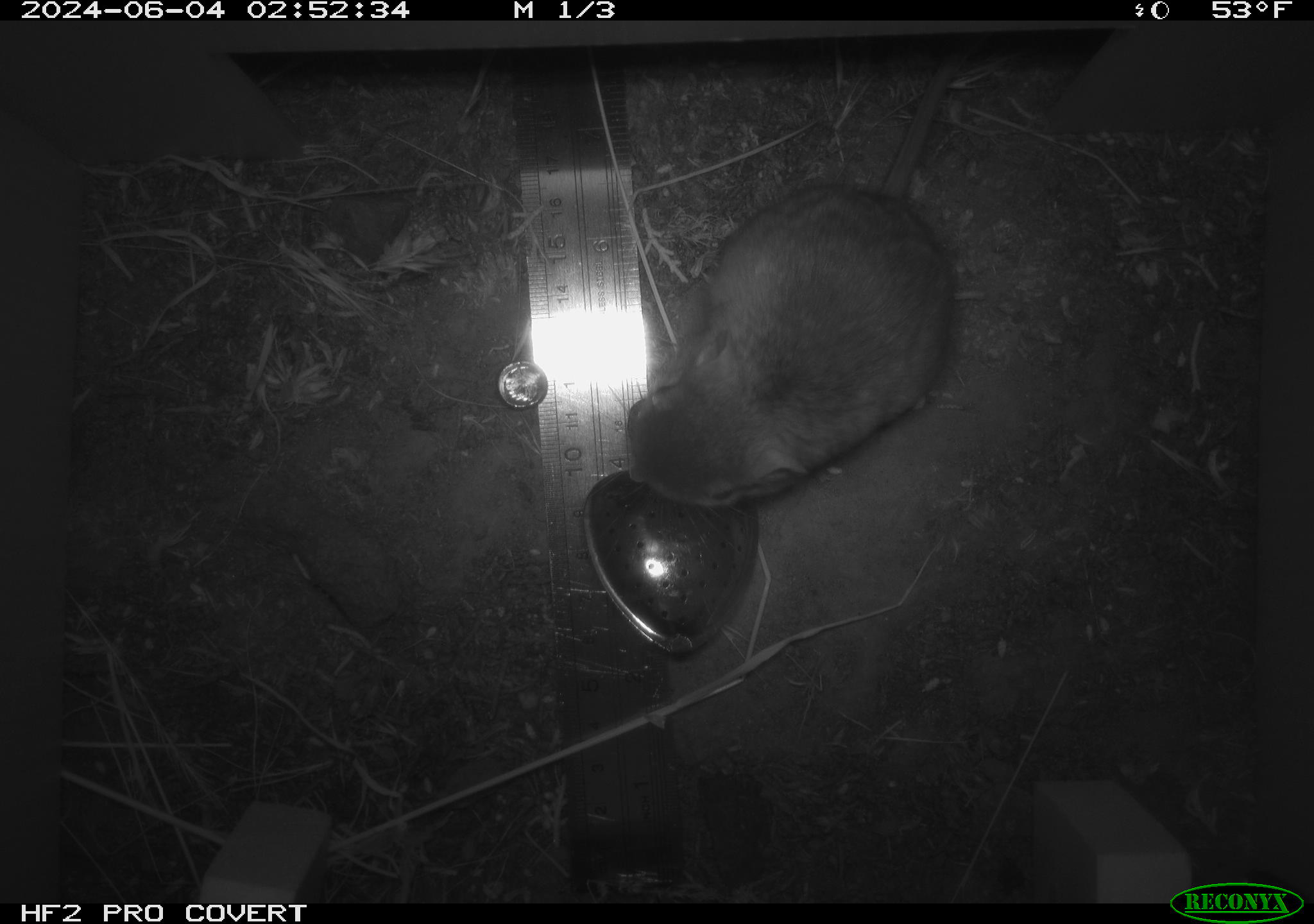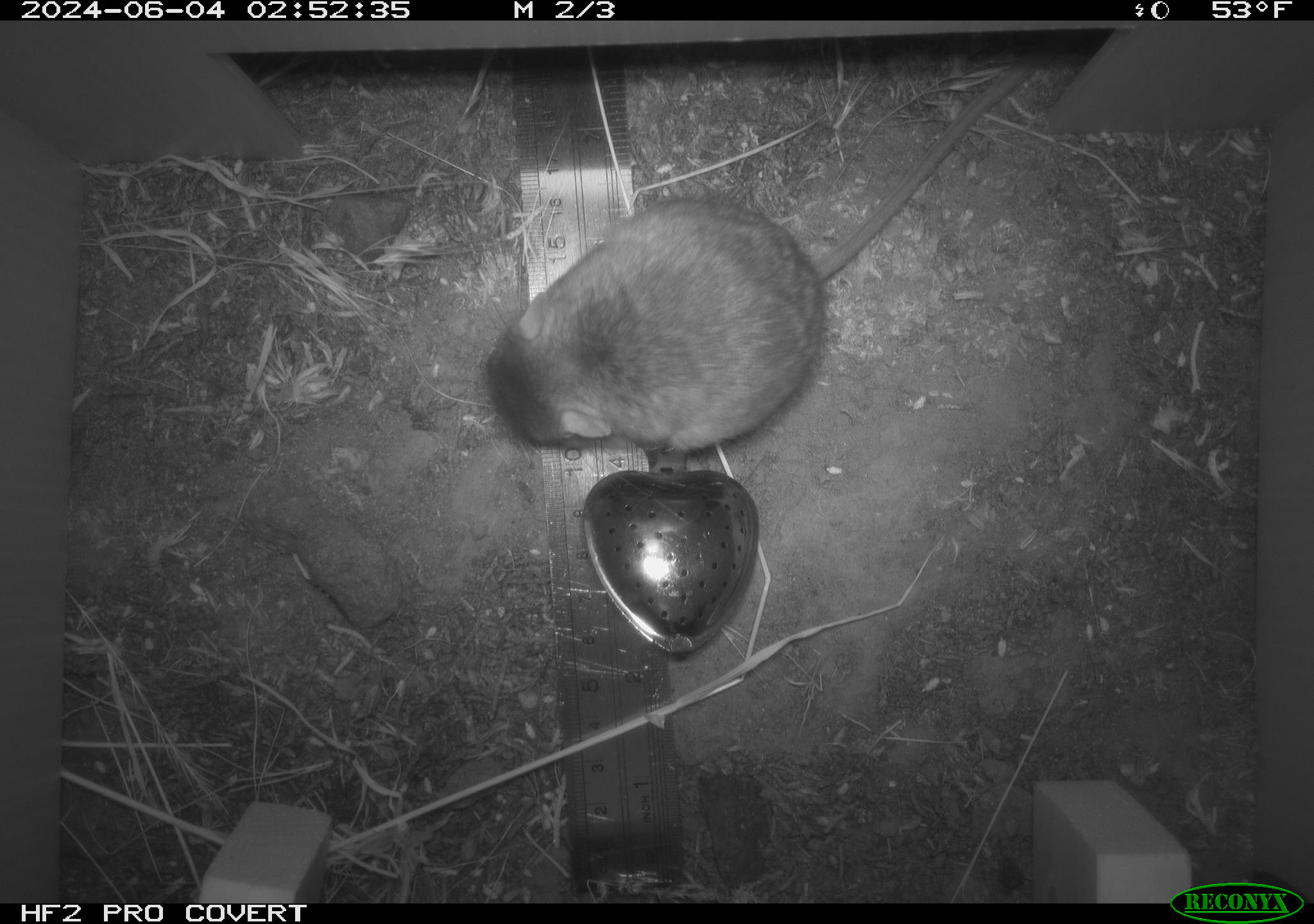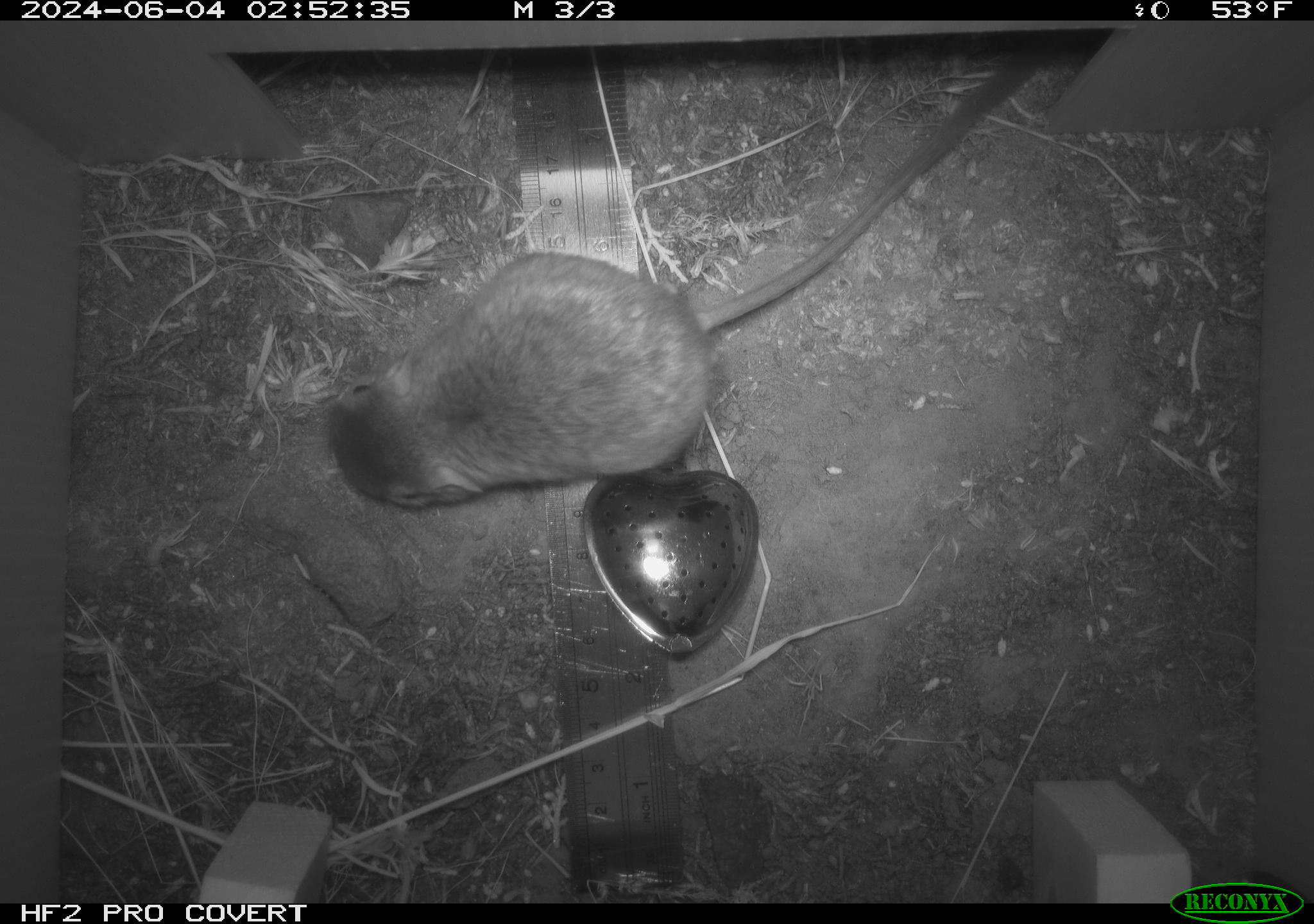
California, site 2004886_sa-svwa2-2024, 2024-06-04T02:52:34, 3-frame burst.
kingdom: Animalia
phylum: Chordata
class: Mammalia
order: Rodentia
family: Heteromyidae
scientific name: Heteromyidae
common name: kangaroo rats and pocket mice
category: heteromyidae family